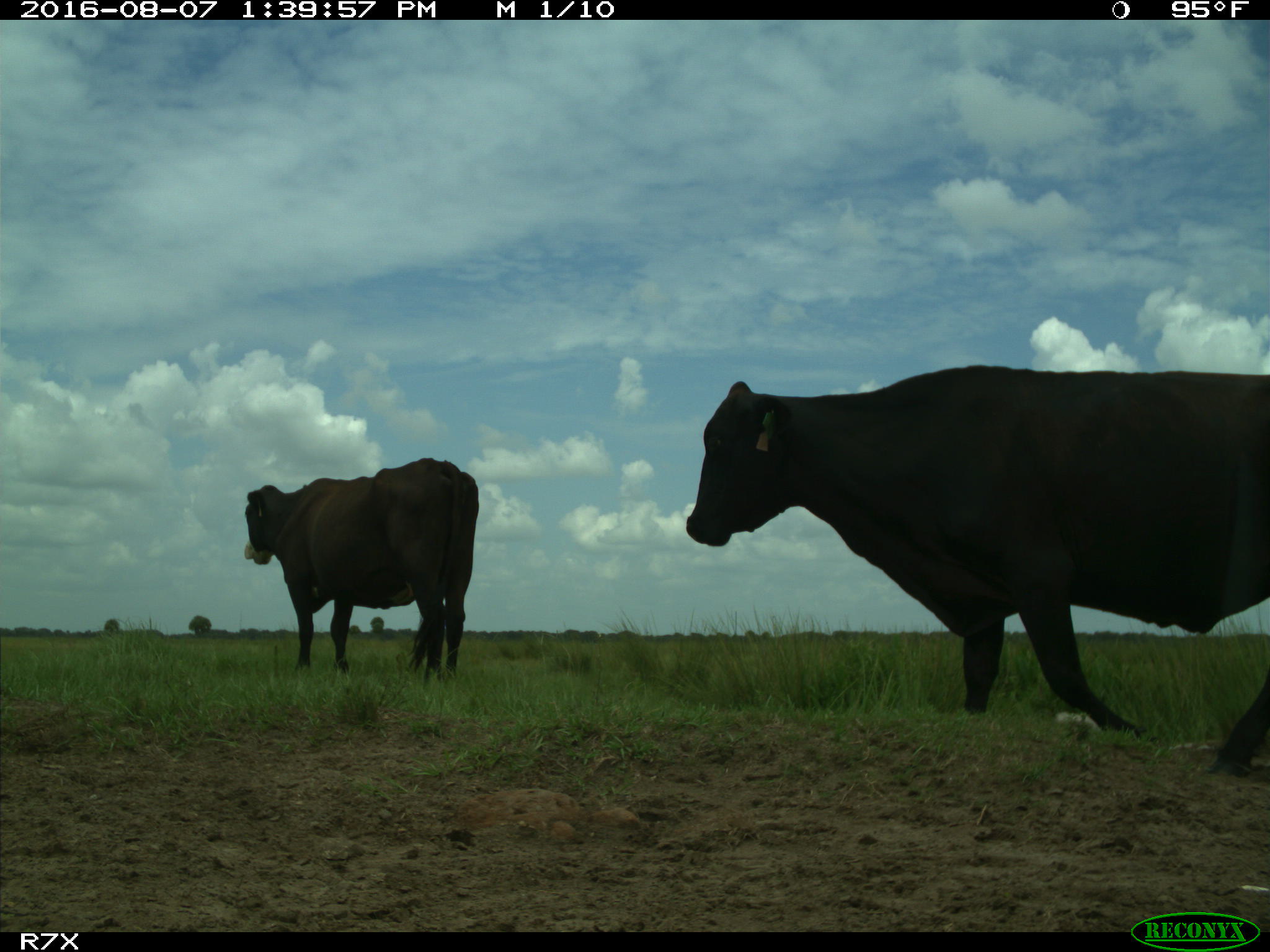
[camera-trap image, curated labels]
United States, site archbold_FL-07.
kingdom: Animalia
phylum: Chordata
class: Mammalia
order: Artiodactyla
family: Bovidae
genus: Bos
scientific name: Bos taurus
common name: domestic cow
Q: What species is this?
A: Bos taurus (domestic cow).